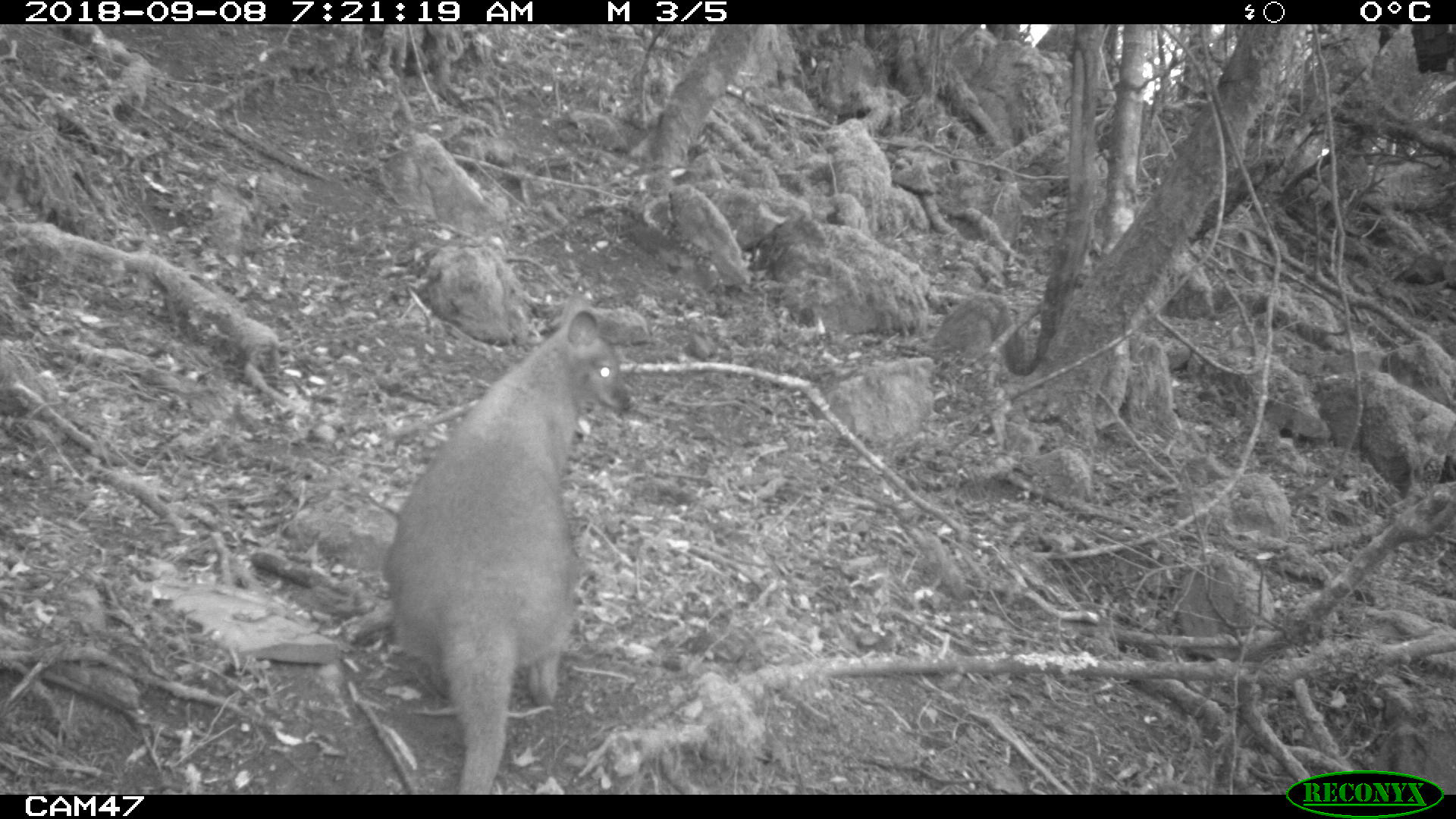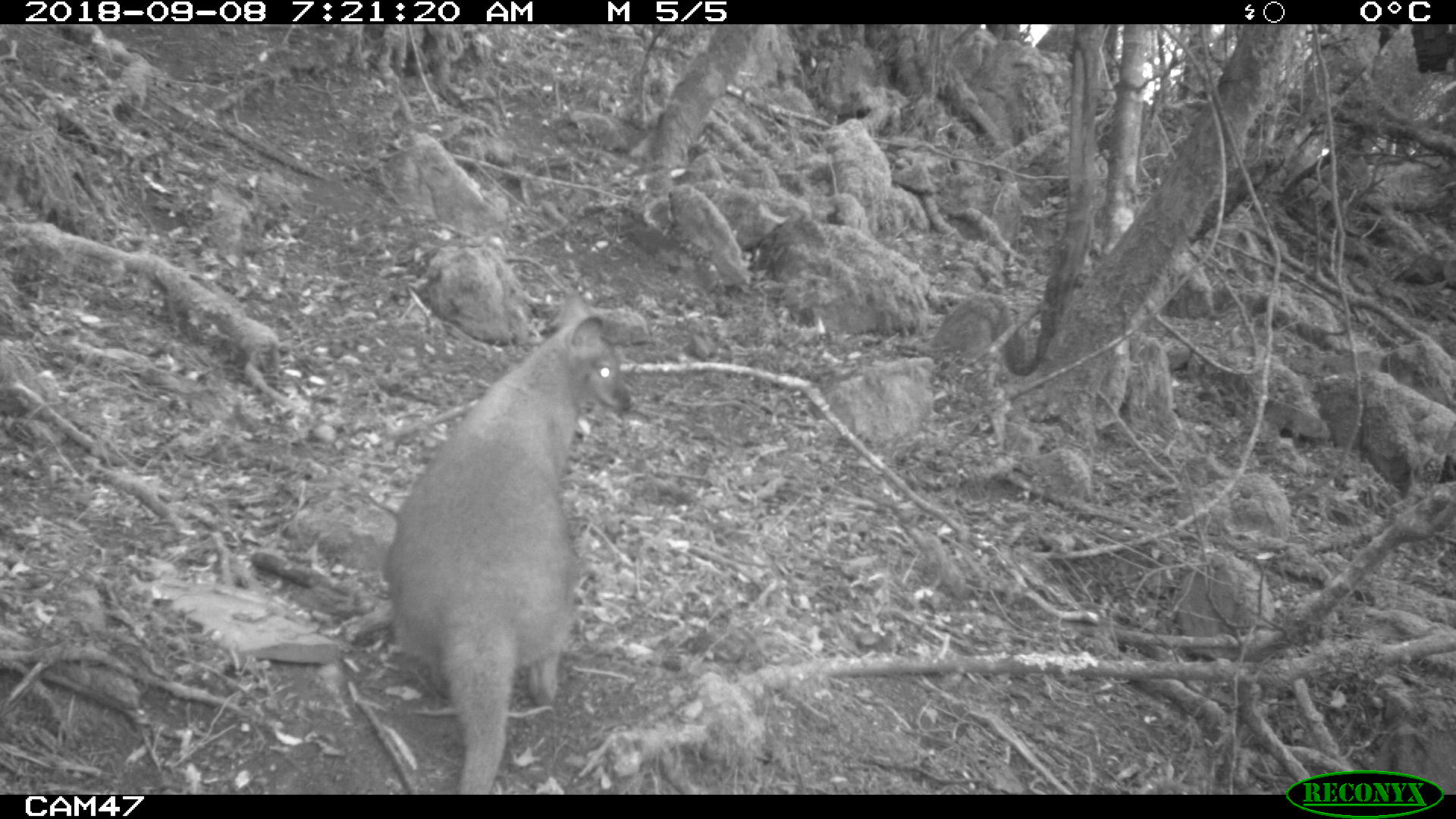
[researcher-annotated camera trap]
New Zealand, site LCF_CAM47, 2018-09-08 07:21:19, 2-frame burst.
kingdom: Animalia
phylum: Chordata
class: Mammalia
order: Diprotodontia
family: Macropodidae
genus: Notamacropus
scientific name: Notamacropus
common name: wallaby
Wallaby (Notamacropus).